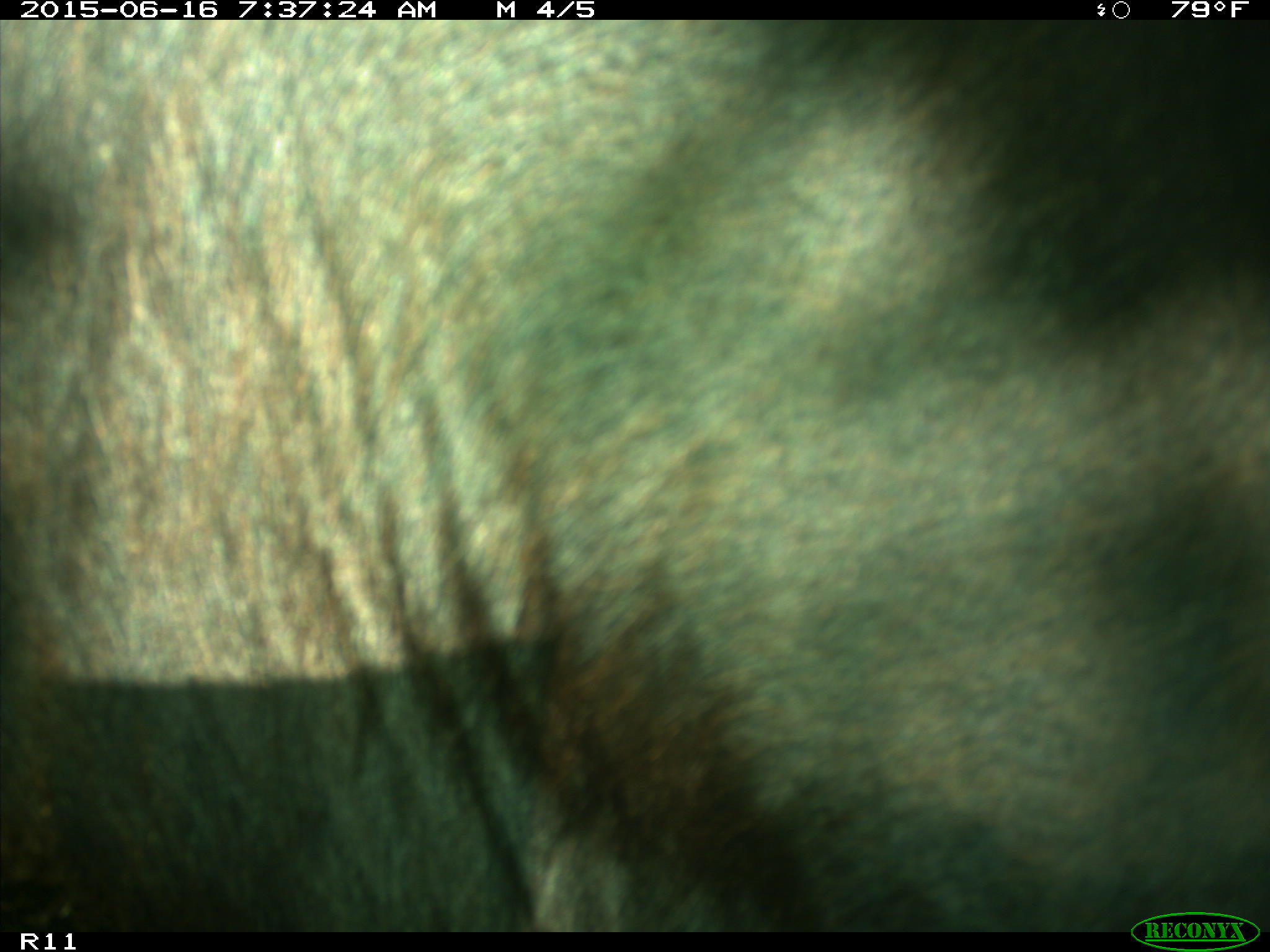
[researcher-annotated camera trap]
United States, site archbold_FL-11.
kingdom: Animalia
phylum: Chordata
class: Mammalia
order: Artiodactyla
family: Bovidae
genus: Bos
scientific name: Bos taurus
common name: domestic cow